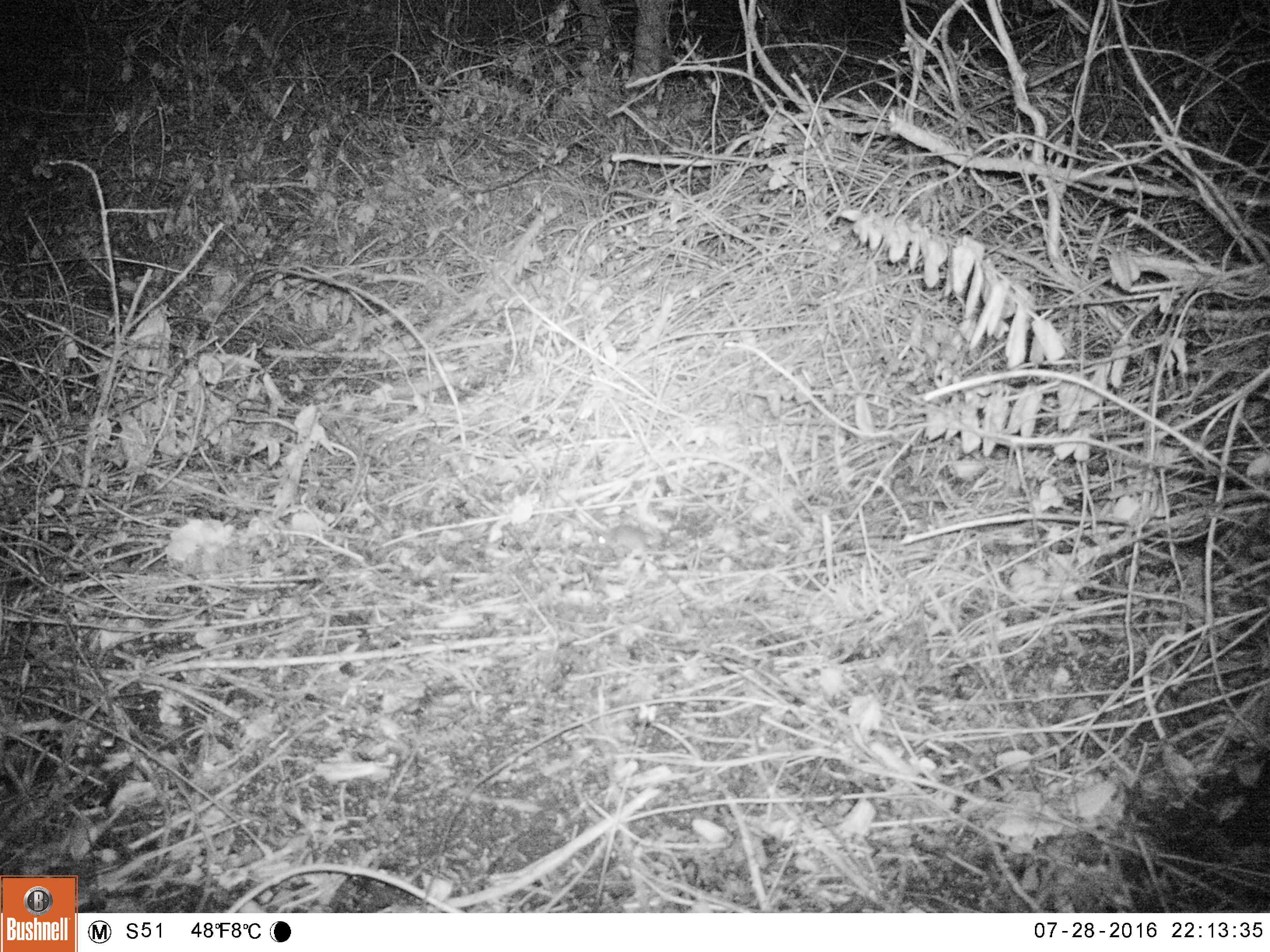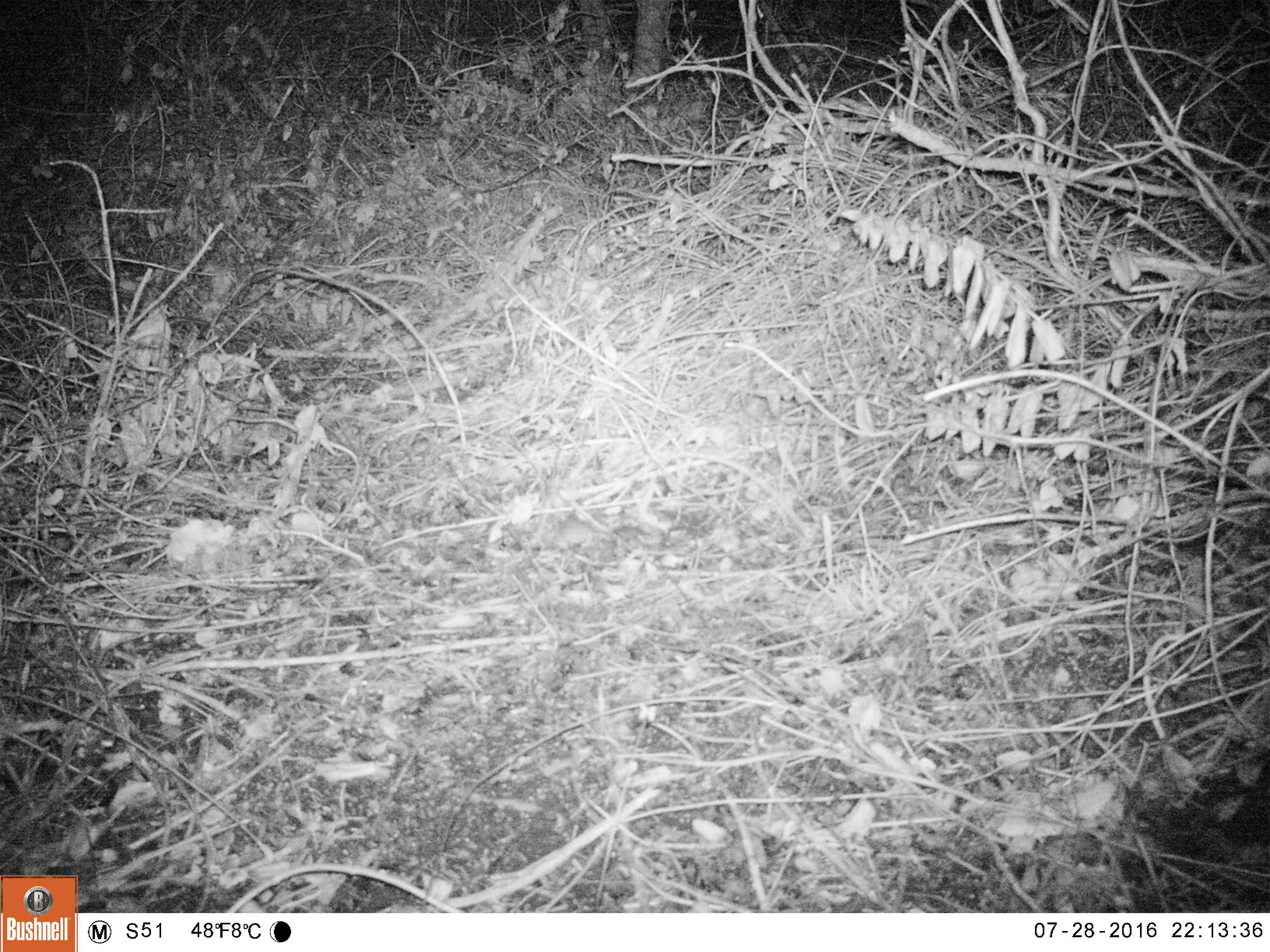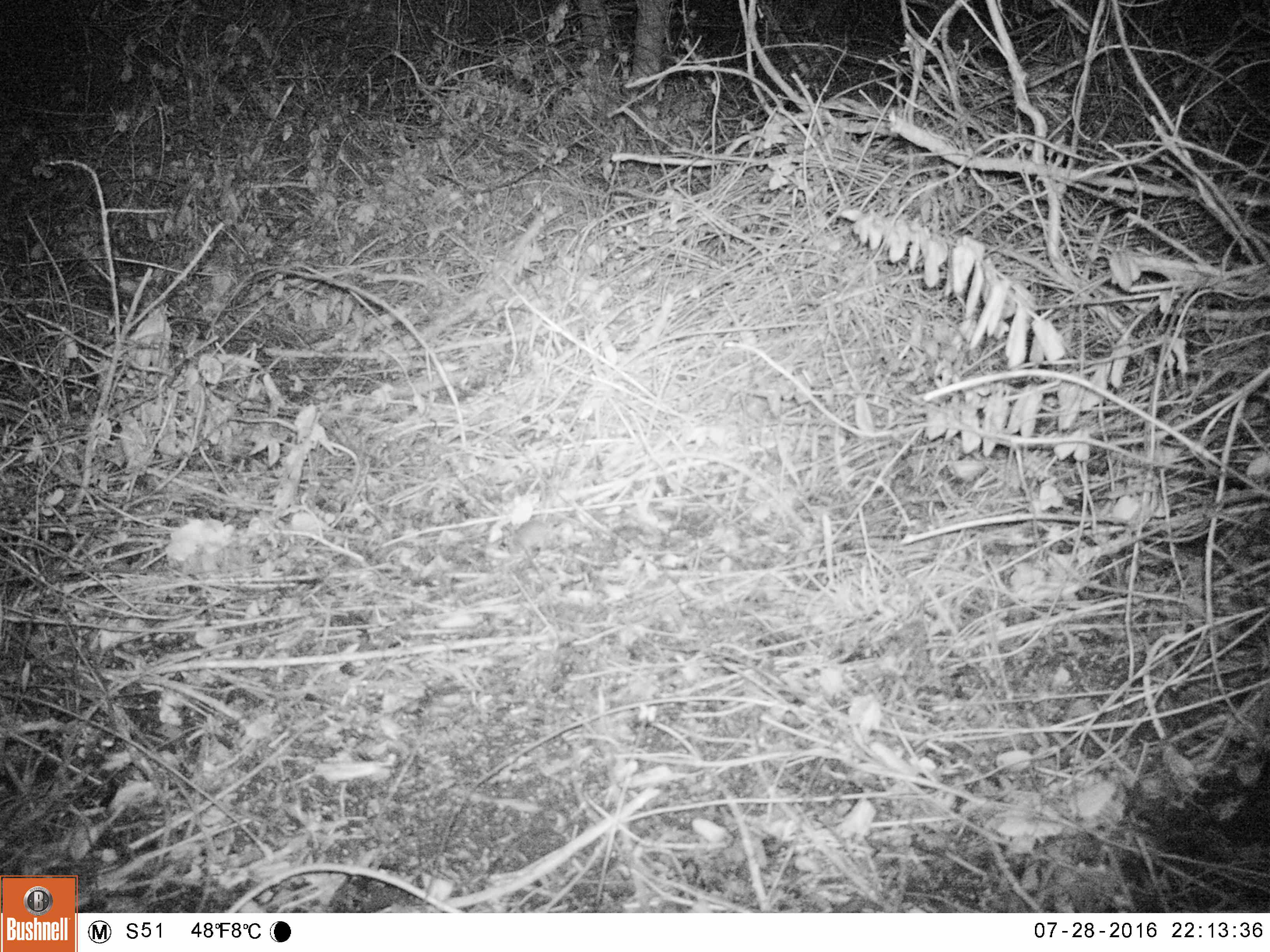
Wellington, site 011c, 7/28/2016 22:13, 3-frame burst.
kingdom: Animalia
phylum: Chordata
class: Mammalia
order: Rodentia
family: Muridae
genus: Mus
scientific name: Mus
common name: mouse